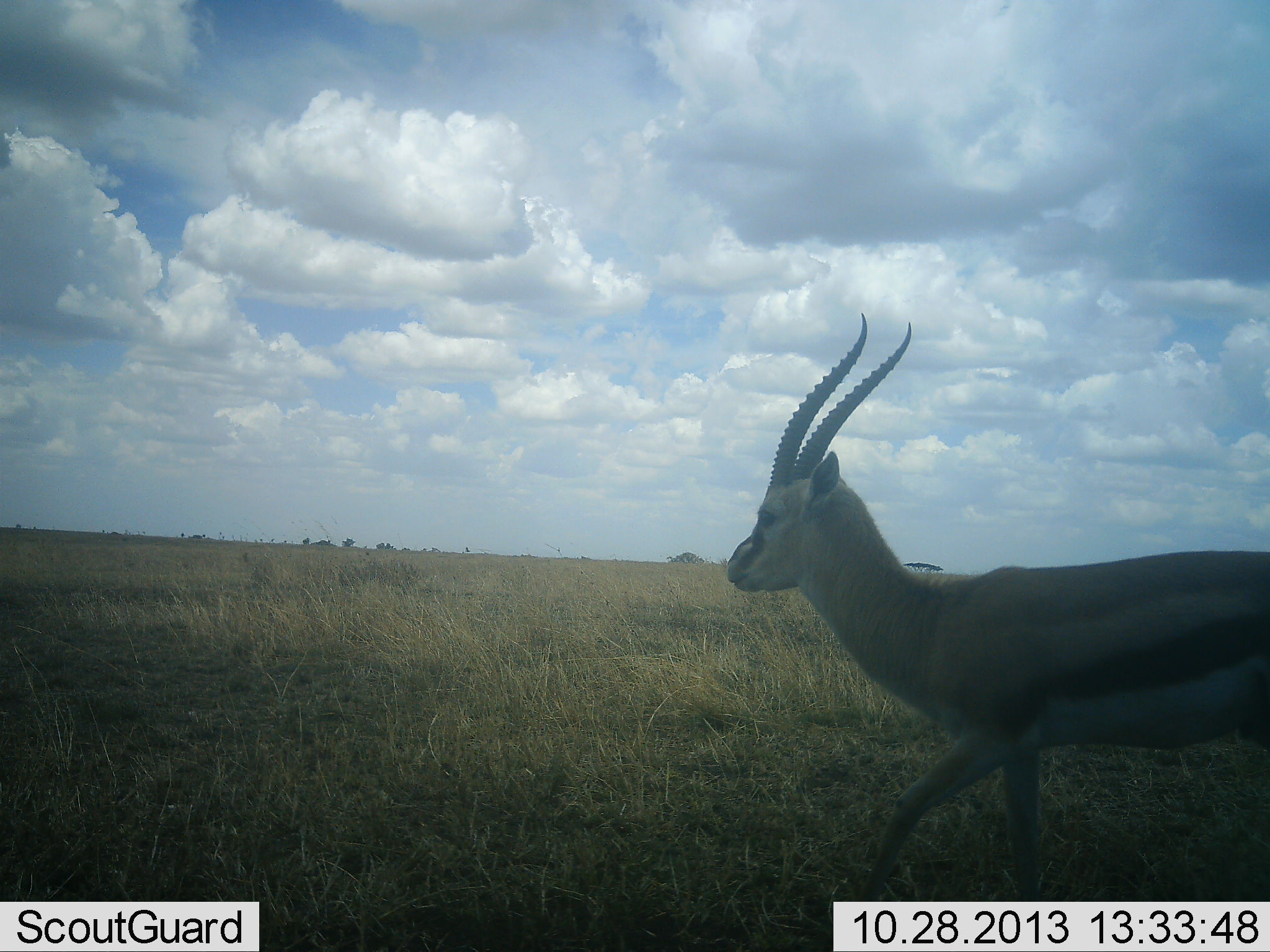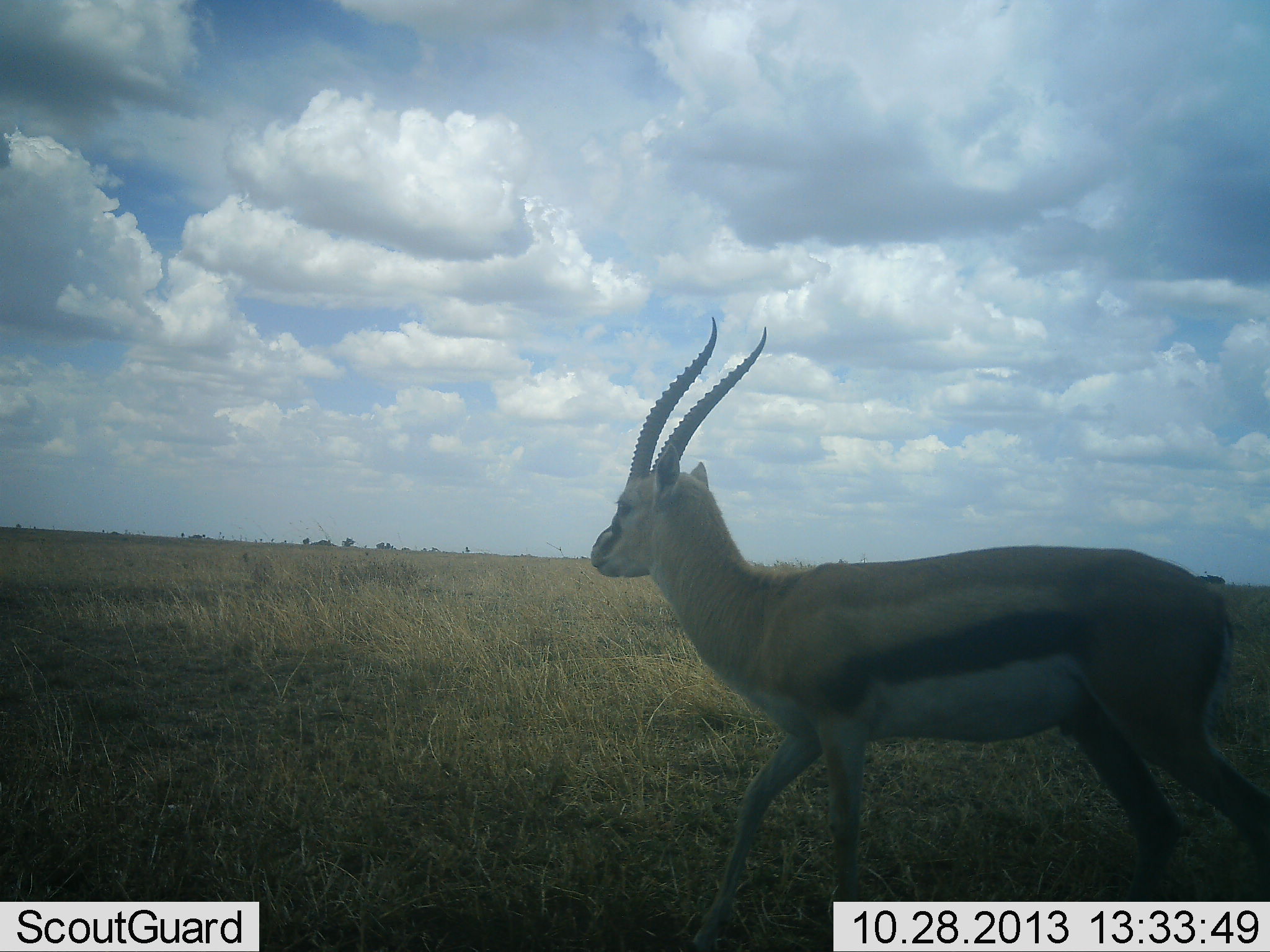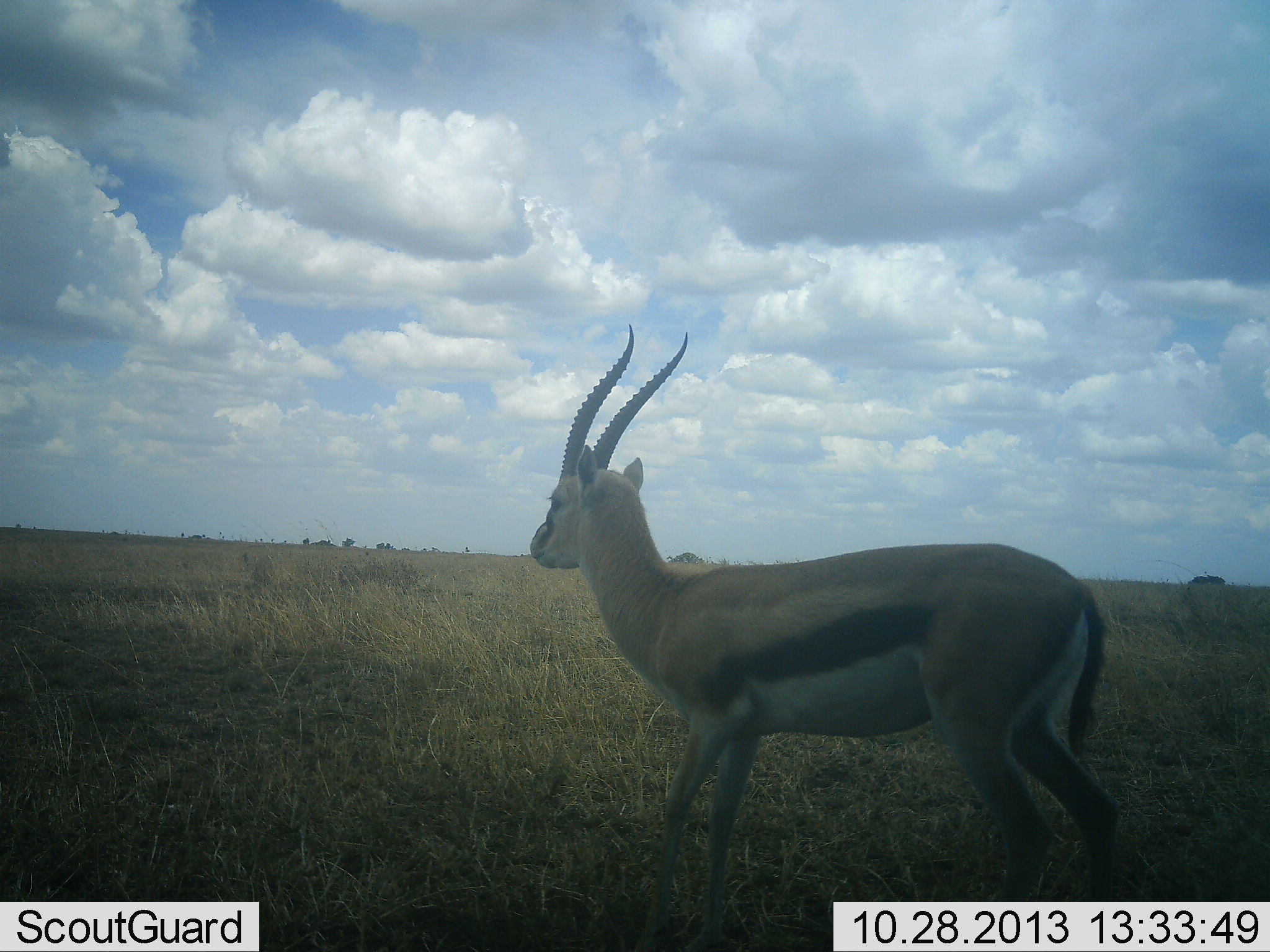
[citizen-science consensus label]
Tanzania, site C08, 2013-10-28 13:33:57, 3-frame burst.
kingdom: Animalia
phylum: Chordata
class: Mammalia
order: Artiodactyla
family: Bovidae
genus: Eudorcas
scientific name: Eudorcas thomsonii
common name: thomson's gazelle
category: gazellethomsons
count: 1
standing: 20%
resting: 0%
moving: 100%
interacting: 0%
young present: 0%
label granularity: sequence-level